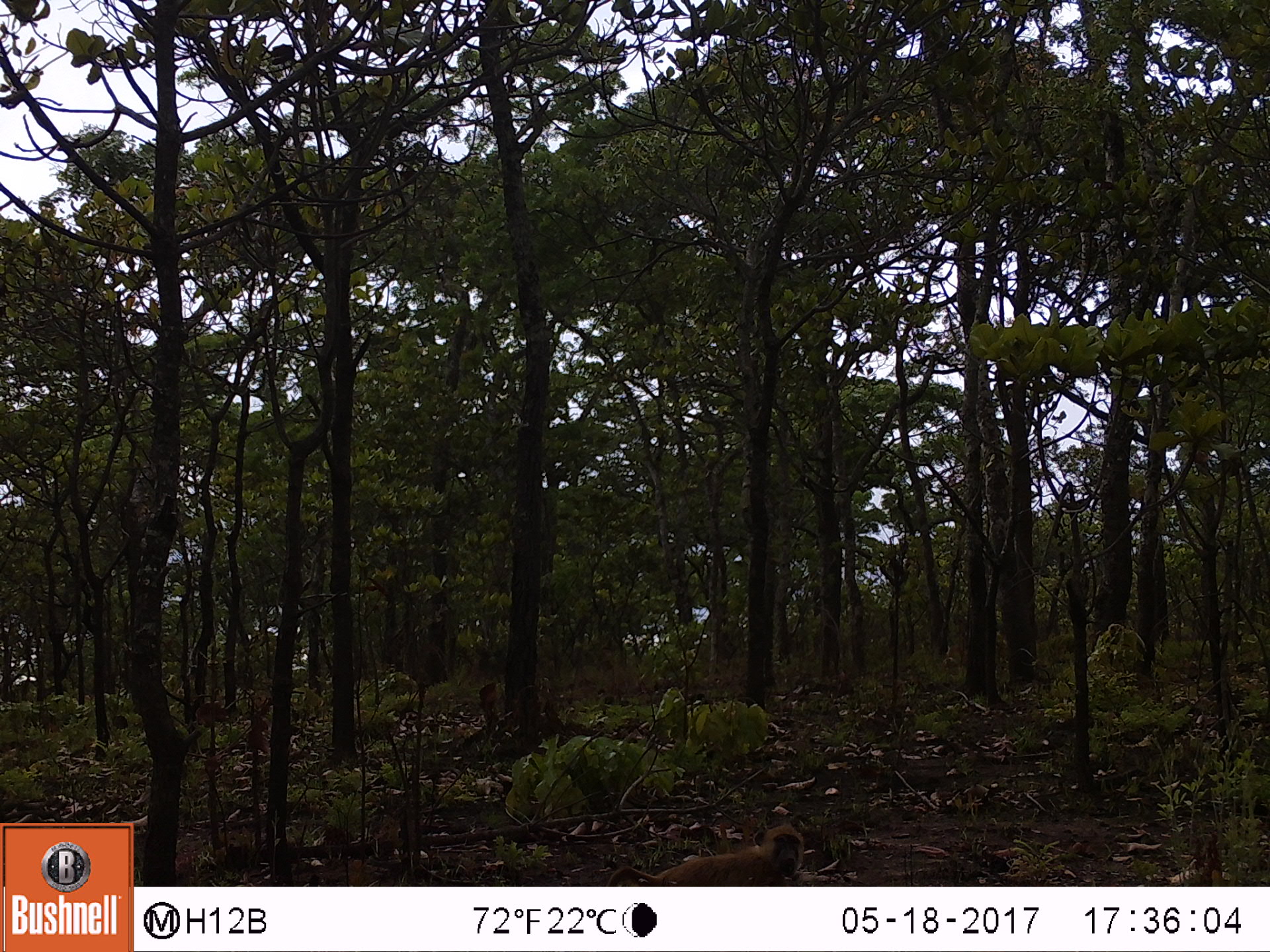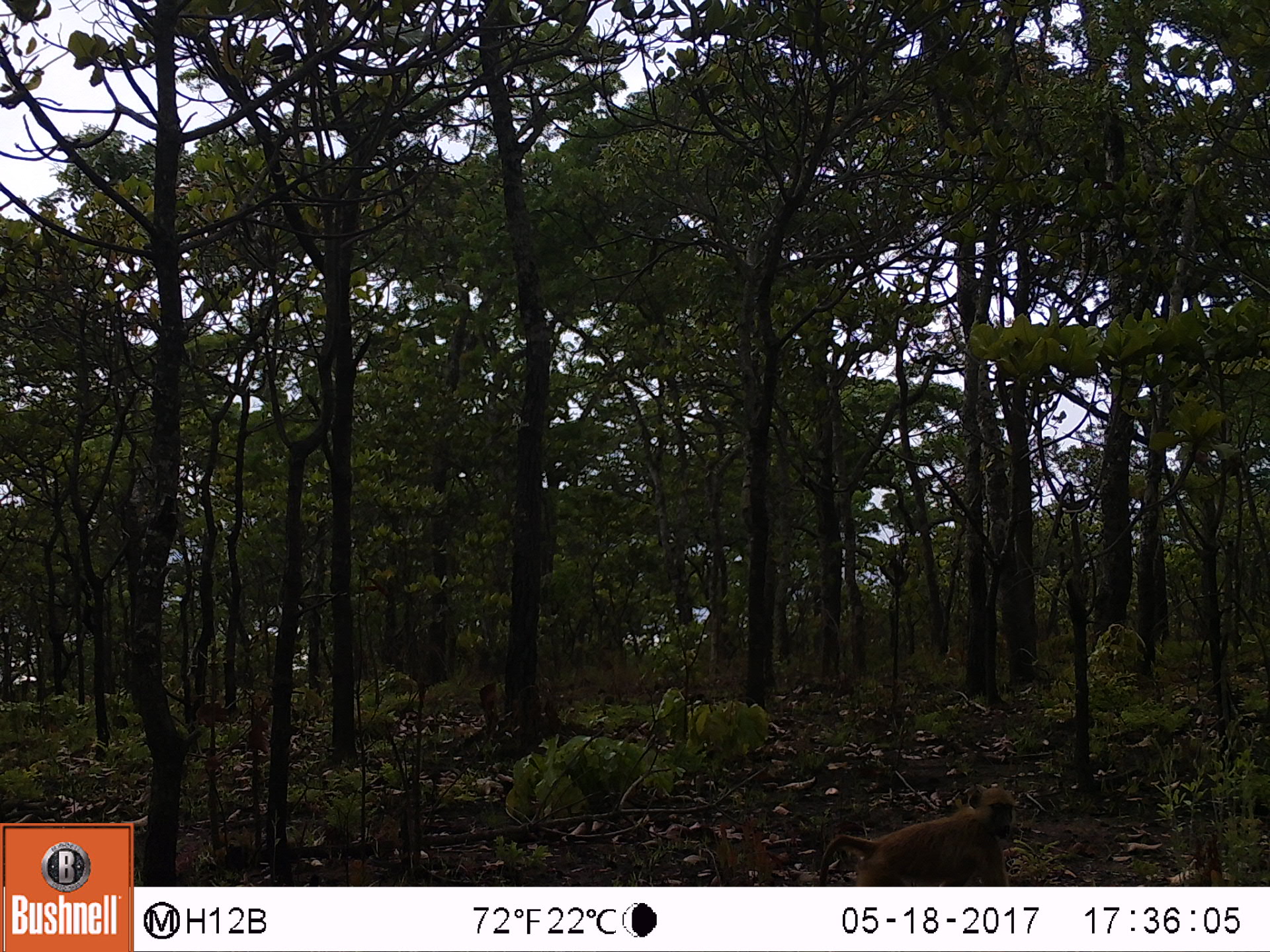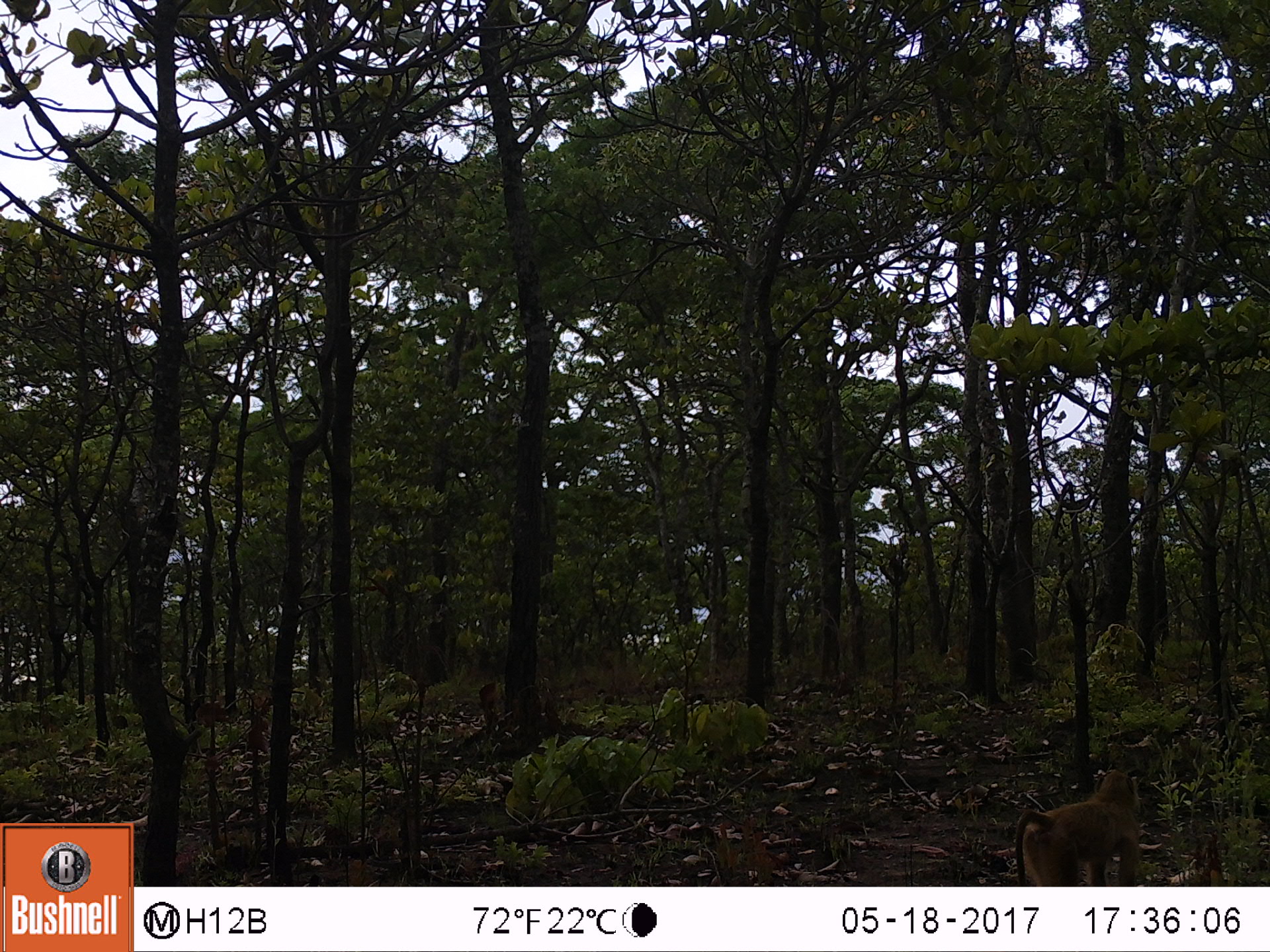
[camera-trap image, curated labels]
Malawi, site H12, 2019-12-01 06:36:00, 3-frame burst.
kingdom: Animalia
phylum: Chordata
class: Mammalia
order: Primates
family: Cercopithecidae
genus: Papio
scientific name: Papio cynocephalus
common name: yellow baboon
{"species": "yellow baboon (Papio cynocephalus)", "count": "1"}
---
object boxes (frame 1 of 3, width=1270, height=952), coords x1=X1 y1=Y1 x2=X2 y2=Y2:
yellow baboon: x1=605 y1=819 x2=811 y2=887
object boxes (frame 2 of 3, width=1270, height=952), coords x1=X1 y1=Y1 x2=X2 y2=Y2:
yellow baboon: x1=818 y1=781 x2=1023 y2=880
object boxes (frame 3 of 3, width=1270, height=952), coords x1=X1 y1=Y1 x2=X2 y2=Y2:
yellow baboon: x1=1007 y1=766 x2=1148 y2=883